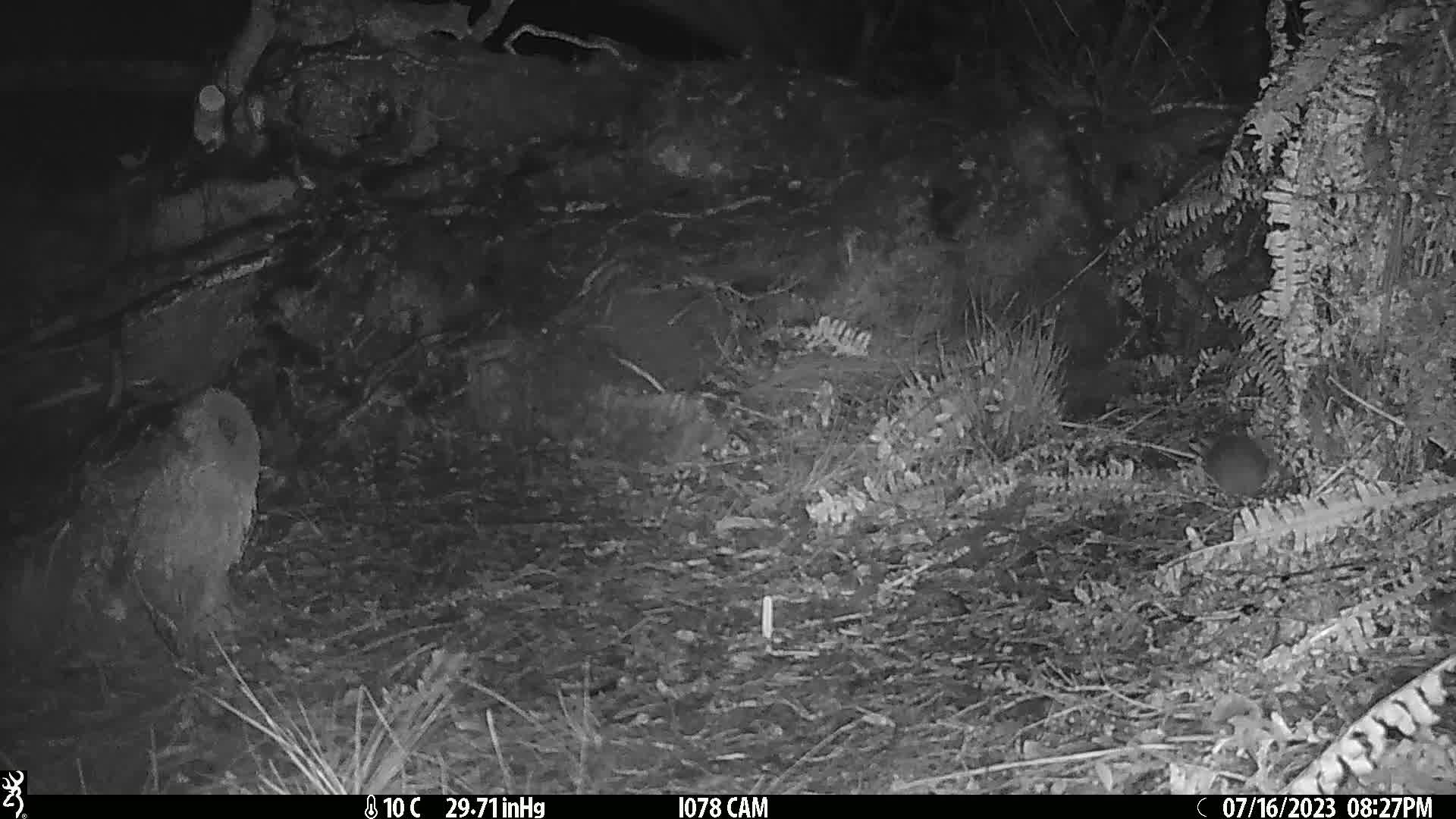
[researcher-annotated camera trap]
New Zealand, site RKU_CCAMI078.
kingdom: Animalia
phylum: Chordata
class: Mammalia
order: Rodentia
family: Muridae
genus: Rattus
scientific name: Rattus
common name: rat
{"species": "rat (Rattus)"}